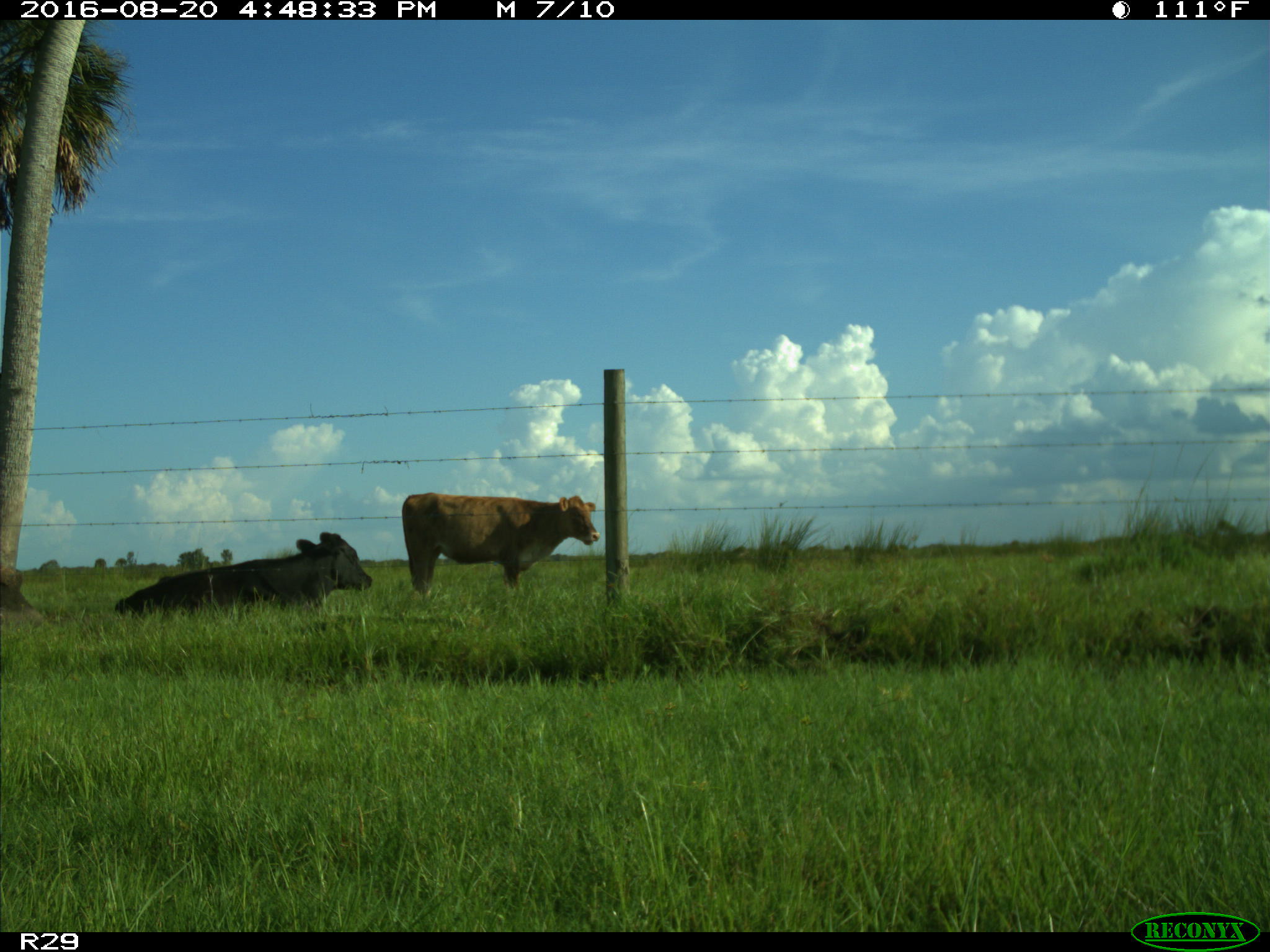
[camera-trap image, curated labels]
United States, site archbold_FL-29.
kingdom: Animalia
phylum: Chordata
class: Mammalia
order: Artiodactyla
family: Bovidae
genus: Bos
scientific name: Bos taurus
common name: domestic cow